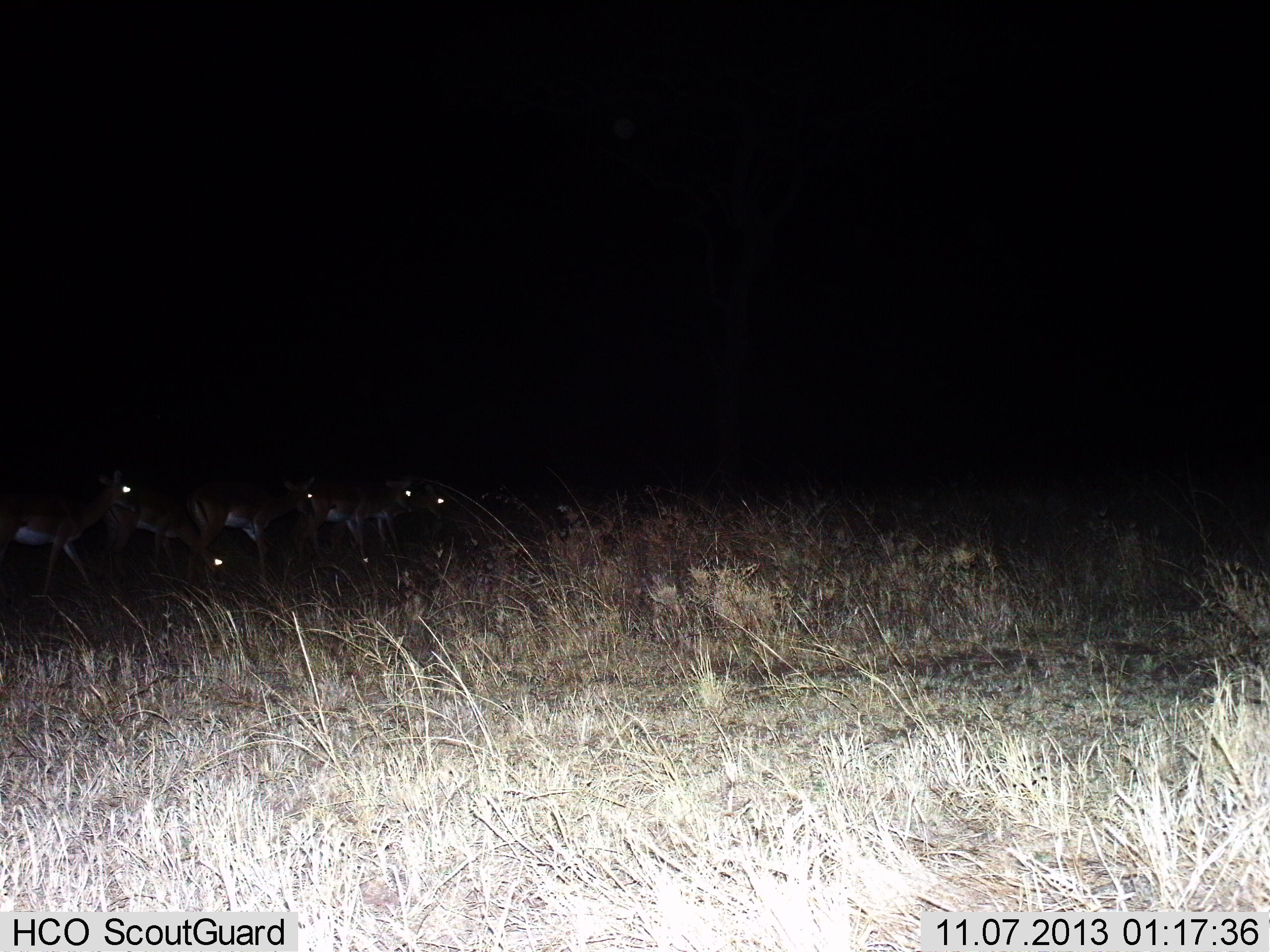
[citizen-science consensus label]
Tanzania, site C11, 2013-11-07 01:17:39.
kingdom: Animalia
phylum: Chordata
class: Mammalia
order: Artiodactyla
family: Bovidae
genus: Nanger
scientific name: Nanger granti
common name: grant's gazelle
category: gazellegrants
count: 6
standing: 86%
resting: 0%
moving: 0%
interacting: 0%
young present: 0%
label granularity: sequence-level